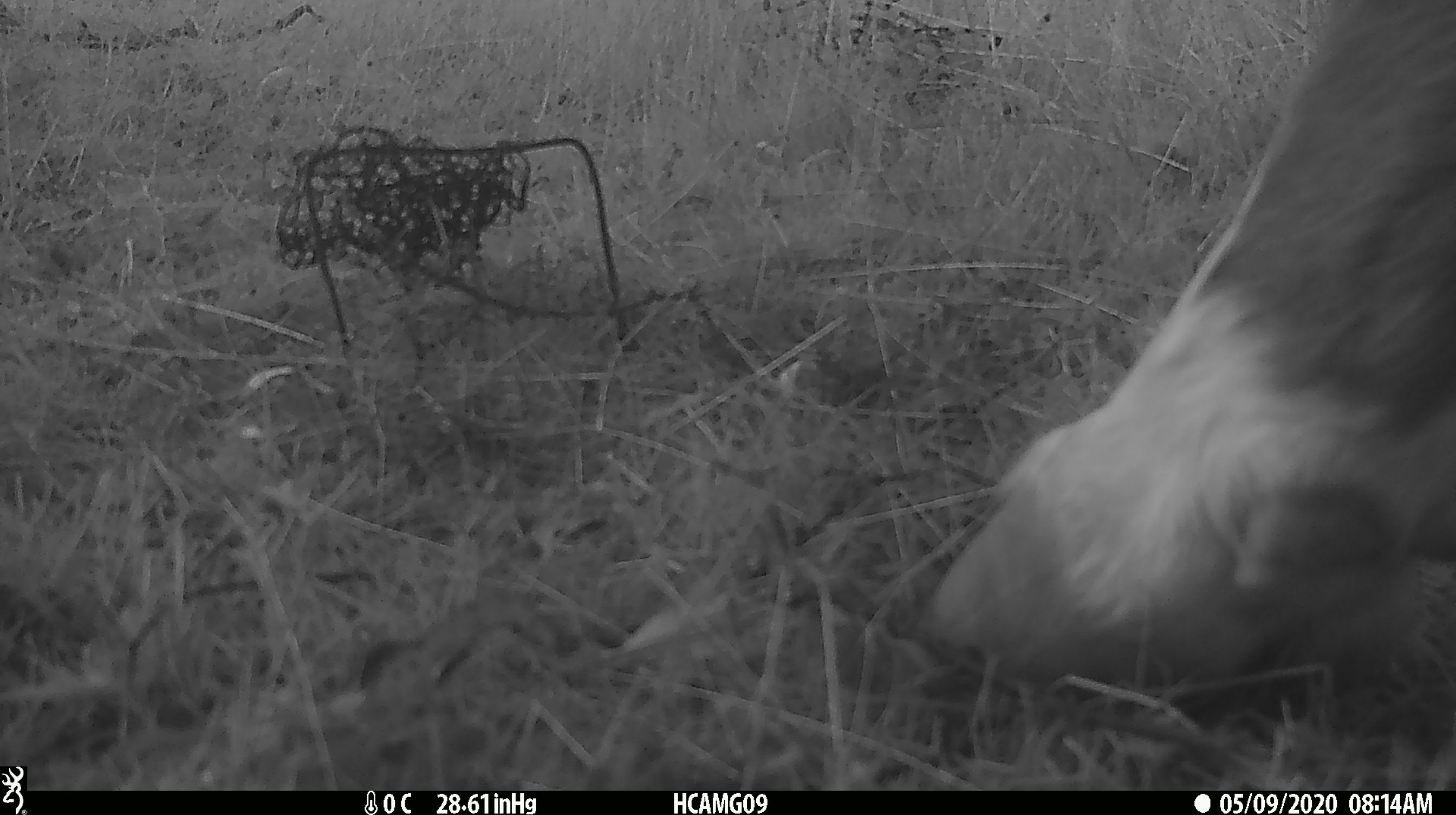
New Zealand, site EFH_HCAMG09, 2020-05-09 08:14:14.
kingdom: Animalia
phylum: Chordata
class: Mammalia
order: Artiodactyla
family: Bovidae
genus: Bos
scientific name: Bos taurus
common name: domestic cow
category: cow